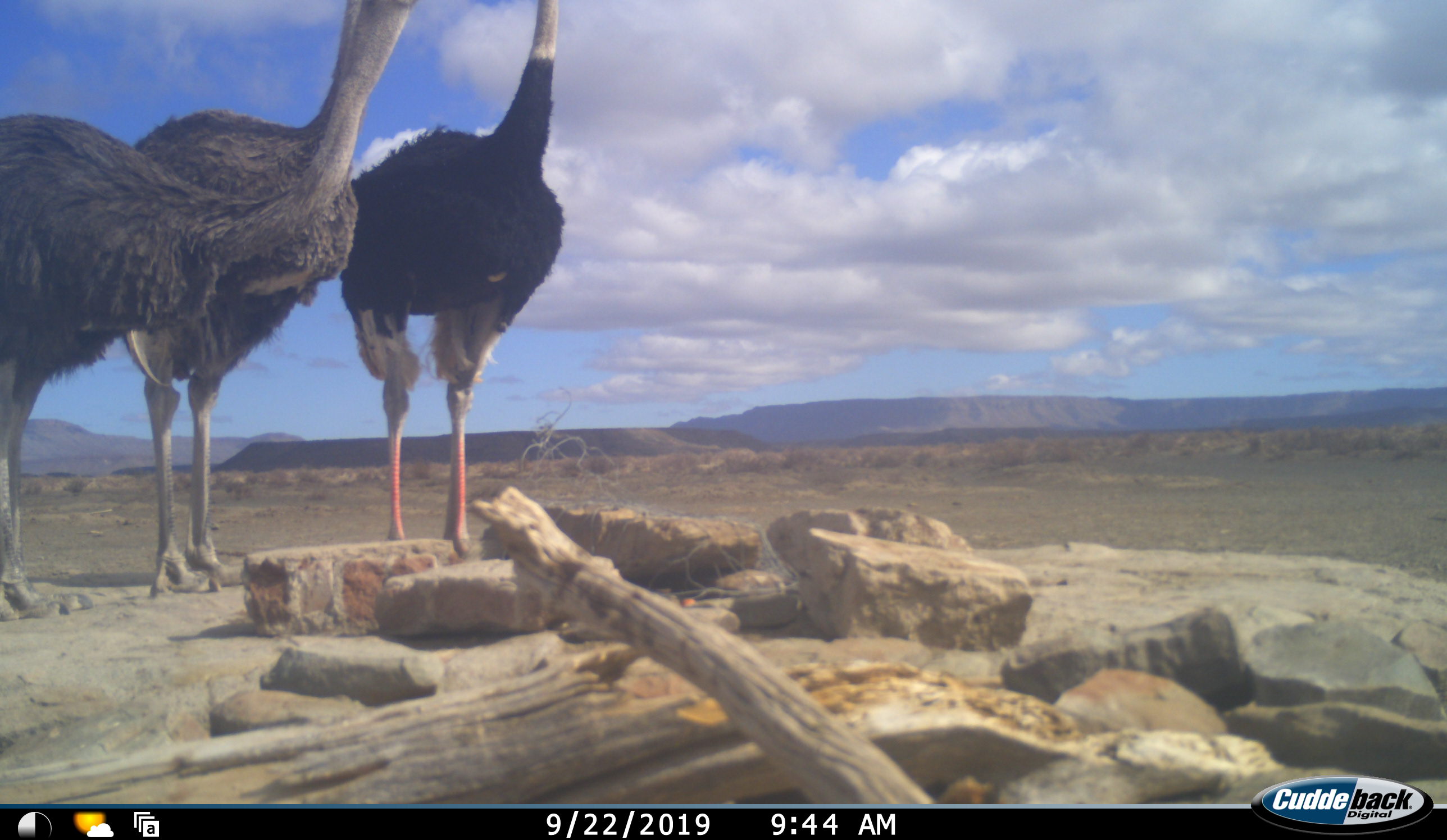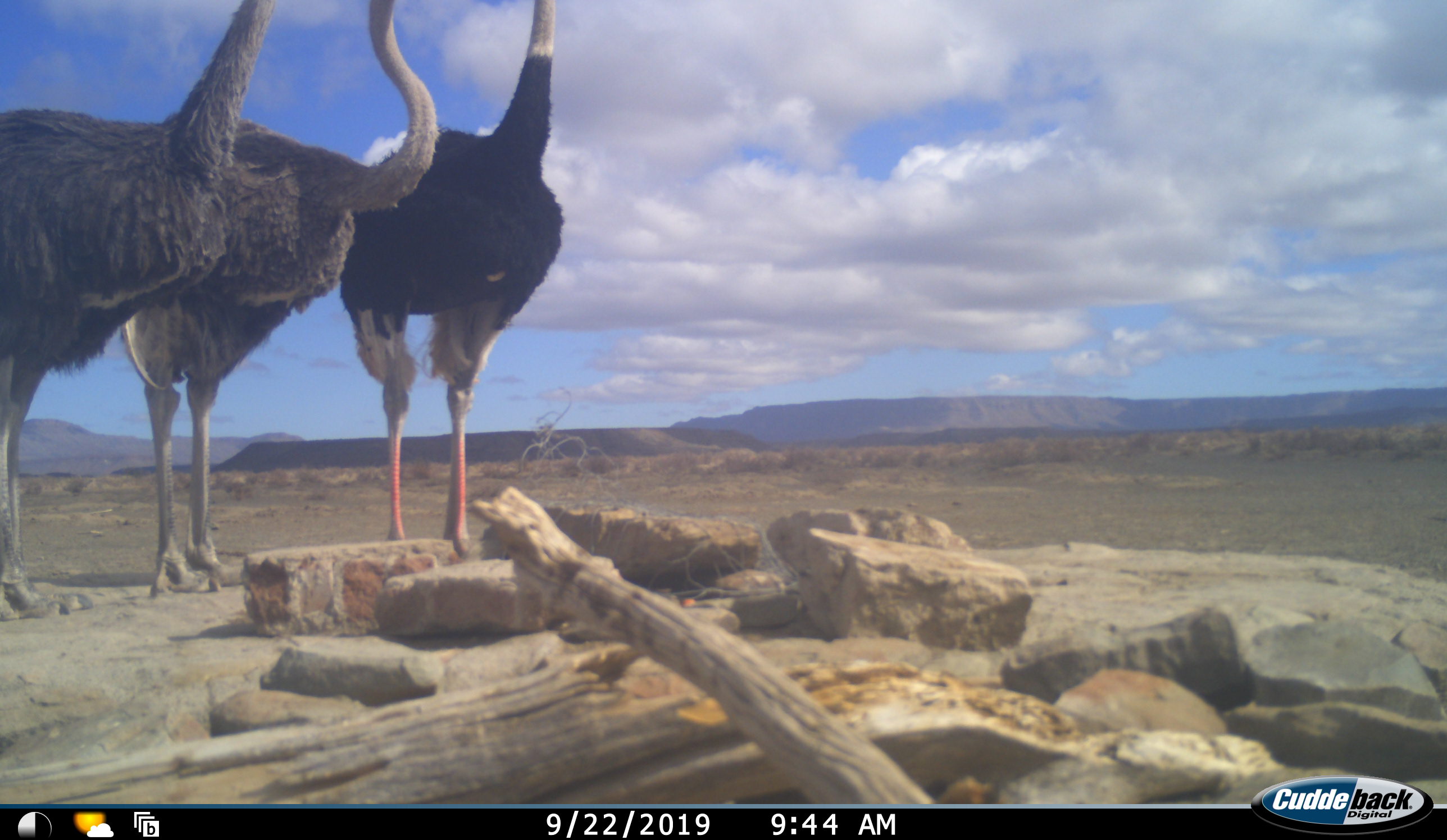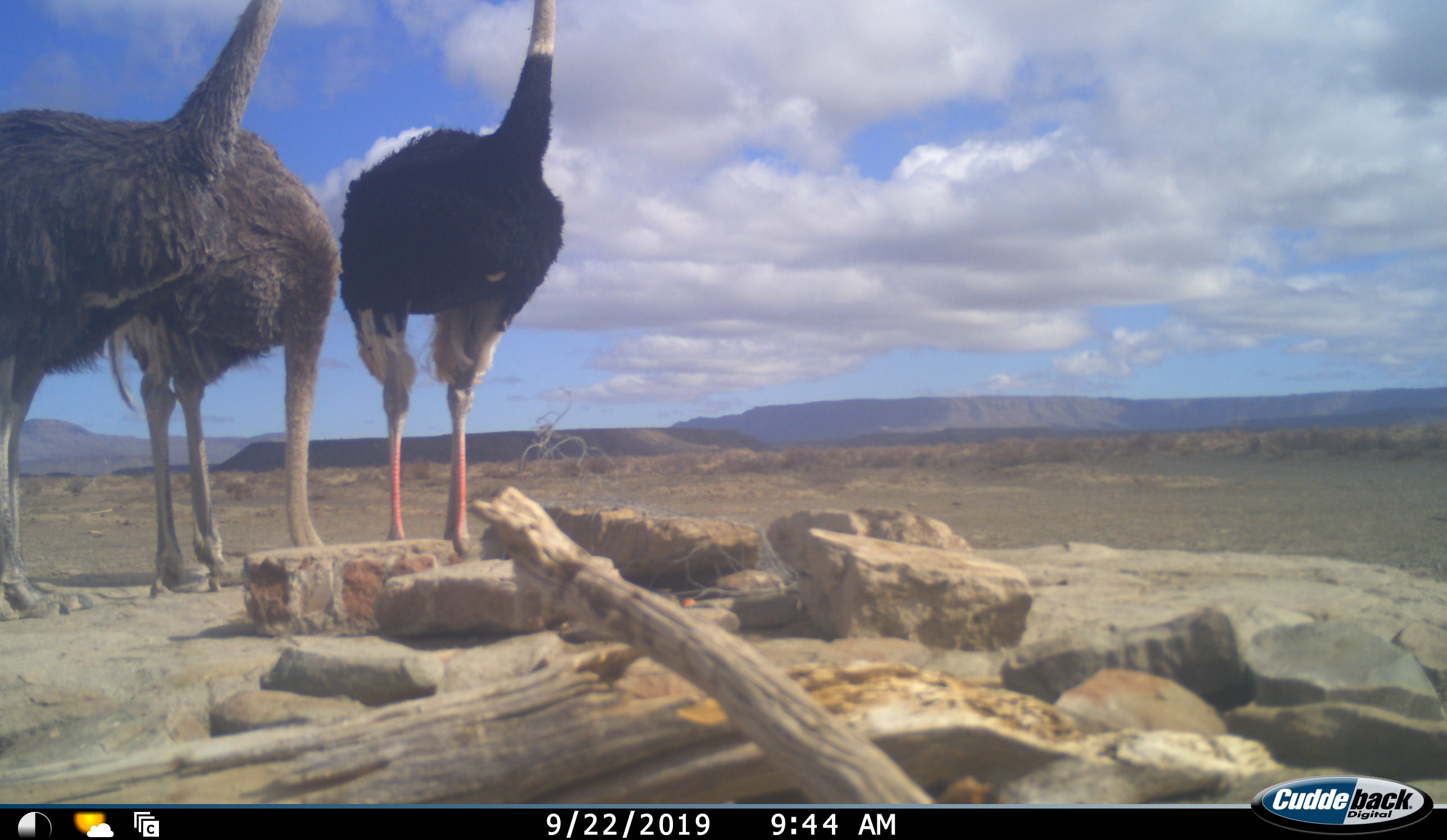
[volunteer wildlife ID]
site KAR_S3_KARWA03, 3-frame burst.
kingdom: Animalia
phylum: Chordata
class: Aves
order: Struthioniformes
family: Struthionidae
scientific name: Struthionidae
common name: ostrich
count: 3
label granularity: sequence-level